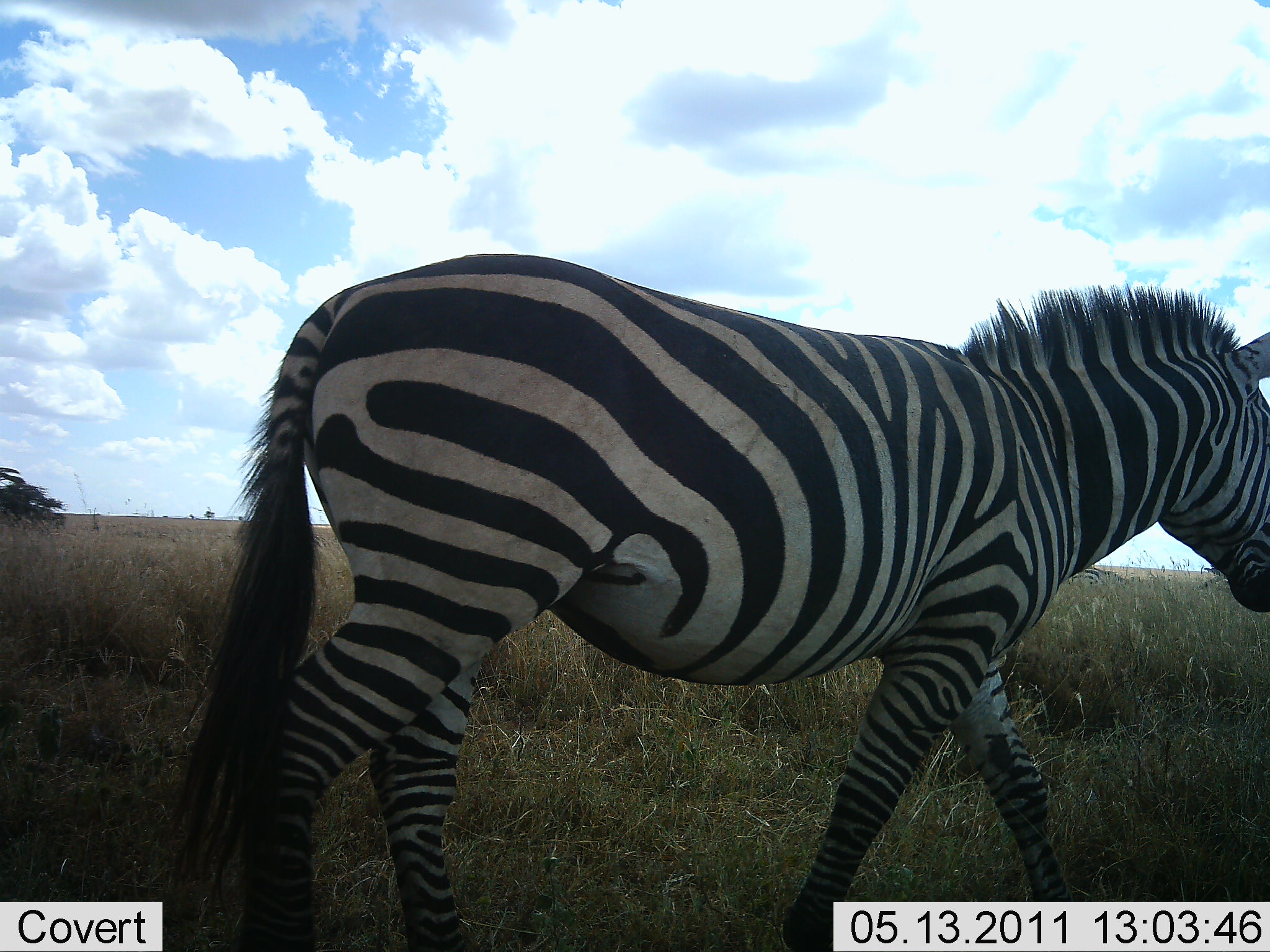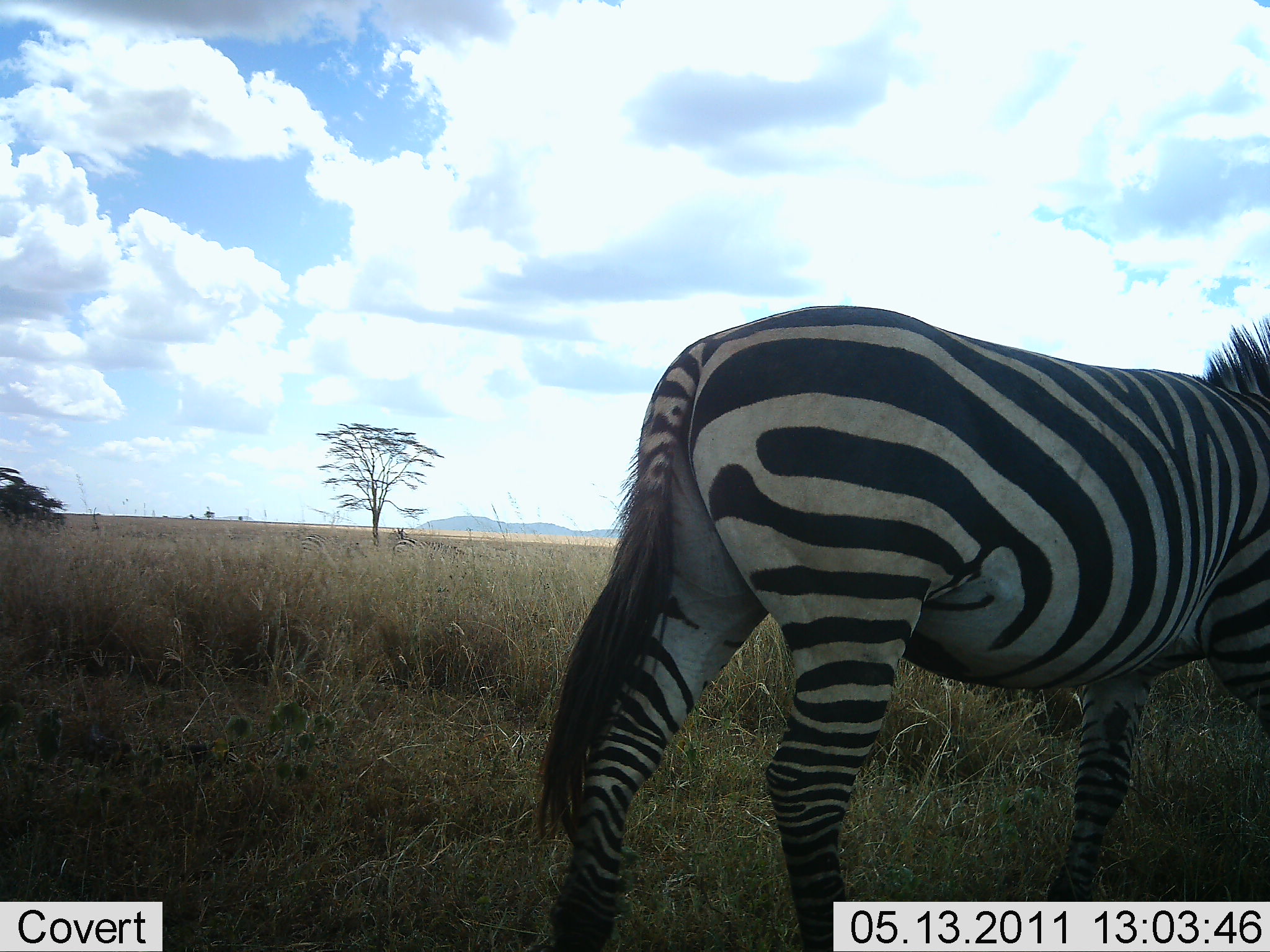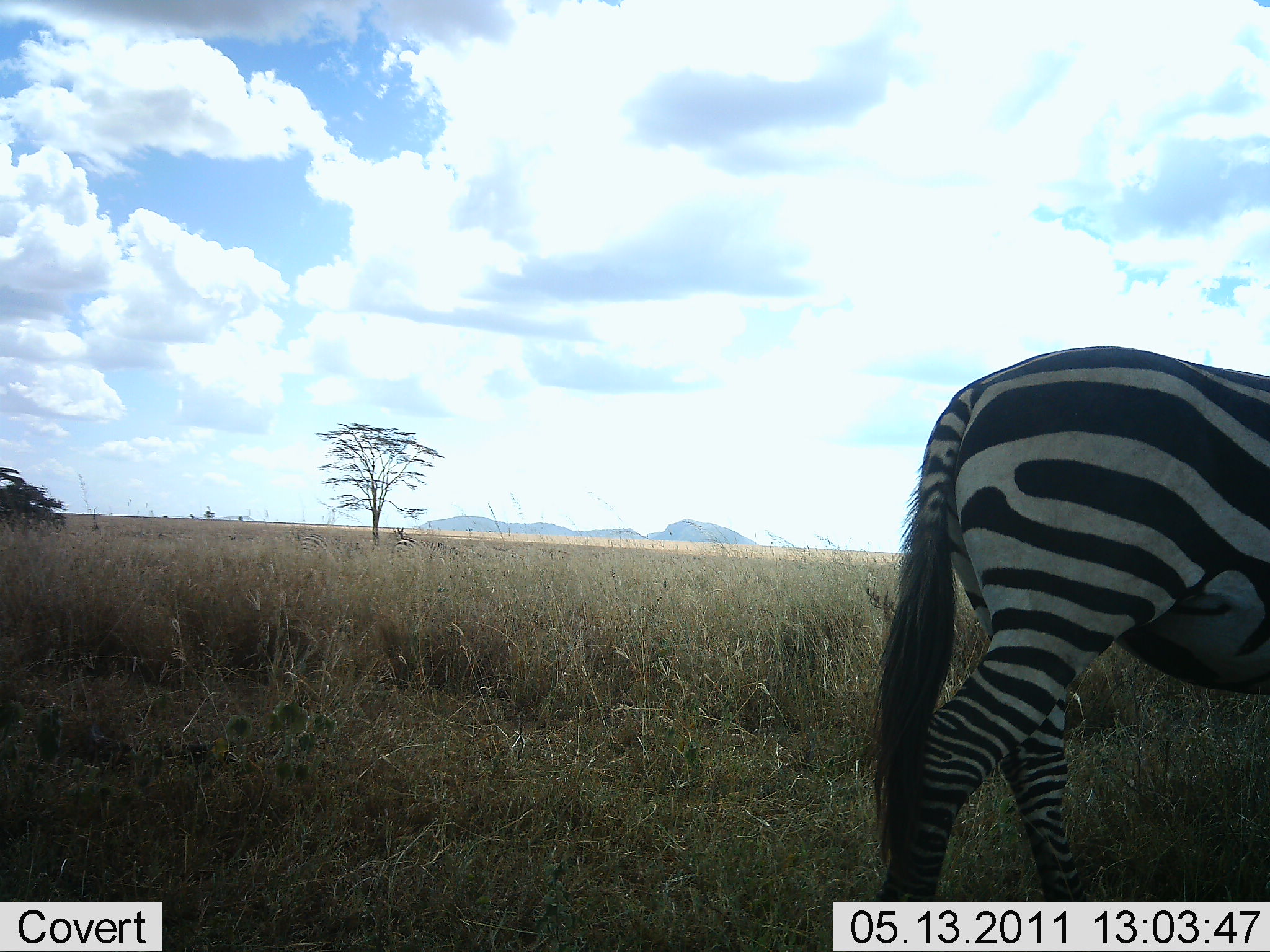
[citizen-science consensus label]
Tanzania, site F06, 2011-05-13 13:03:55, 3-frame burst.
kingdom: Animalia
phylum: Chordata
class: Mammalia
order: Perissodactyla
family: Equidae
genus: Equus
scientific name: Equus quagga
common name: plains zebra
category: zebra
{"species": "zebra (plains zebra) (Equus quagga)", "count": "1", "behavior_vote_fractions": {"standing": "9%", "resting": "0%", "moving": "100%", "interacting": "0%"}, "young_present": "0%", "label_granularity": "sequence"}